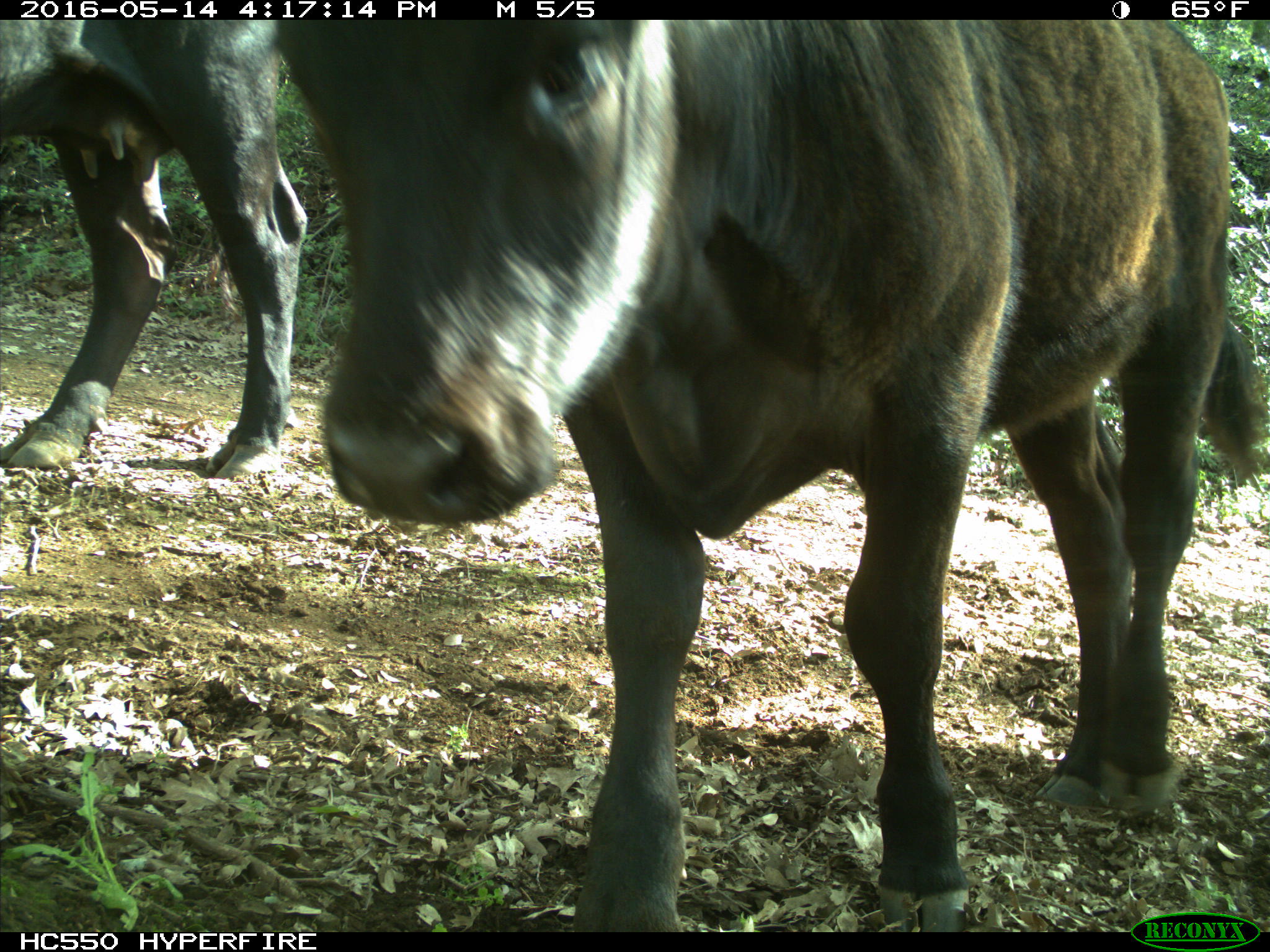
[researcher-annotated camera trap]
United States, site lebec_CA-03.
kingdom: Animalia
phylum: Chordata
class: Mammalia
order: Artiodactyla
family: Bovidae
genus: Bos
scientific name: Bos taurus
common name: domestic cow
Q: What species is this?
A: Bos taurus (domestic cow).